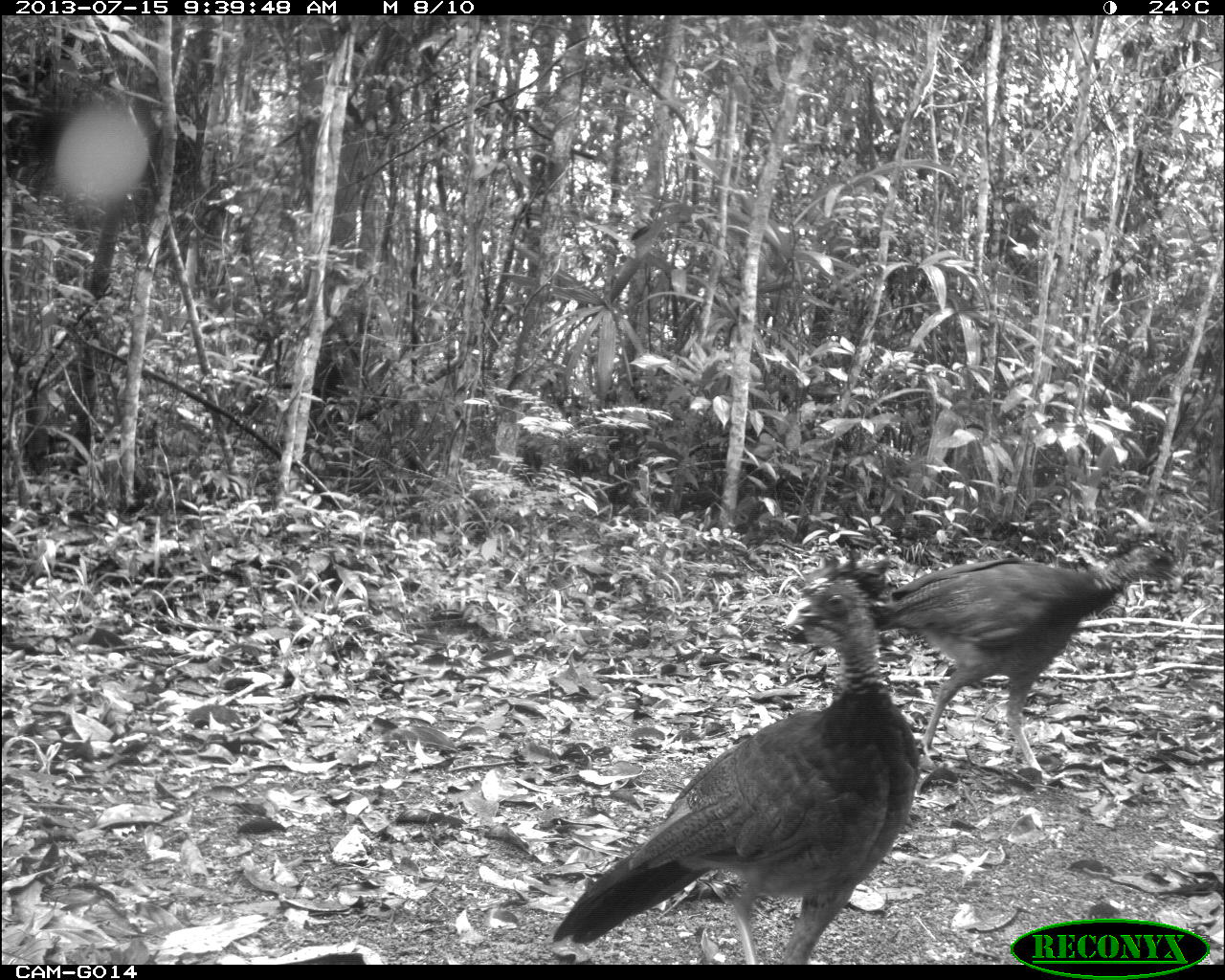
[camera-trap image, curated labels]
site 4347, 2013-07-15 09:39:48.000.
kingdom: Animalia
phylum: Chordata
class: Aves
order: Galliformes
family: Cracidae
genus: Crax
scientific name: Crax rubra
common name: great curassow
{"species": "Crax rubra (great curassow)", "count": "2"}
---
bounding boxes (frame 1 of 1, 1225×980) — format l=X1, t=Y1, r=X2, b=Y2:
crax rubra: l=552, t=576, r=920, b=963; l=788, t=539, r=1183, b=780